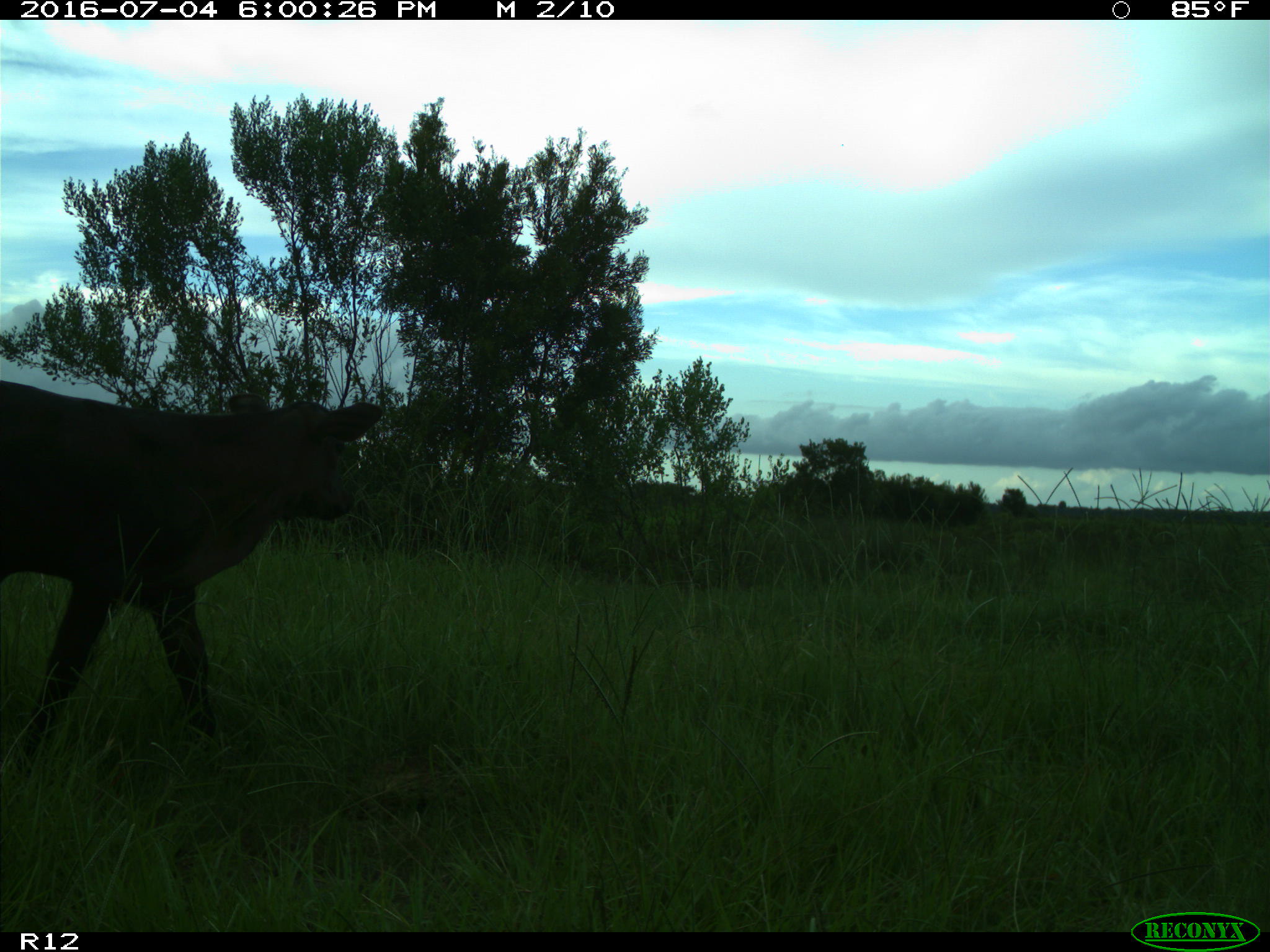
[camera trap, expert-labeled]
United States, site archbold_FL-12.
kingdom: Animalia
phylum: Chordata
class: Mammalia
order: Artiodactyla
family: Bovidae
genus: Bos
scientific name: Bos taurus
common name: domestic cow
Bos taurus (domestic cow).